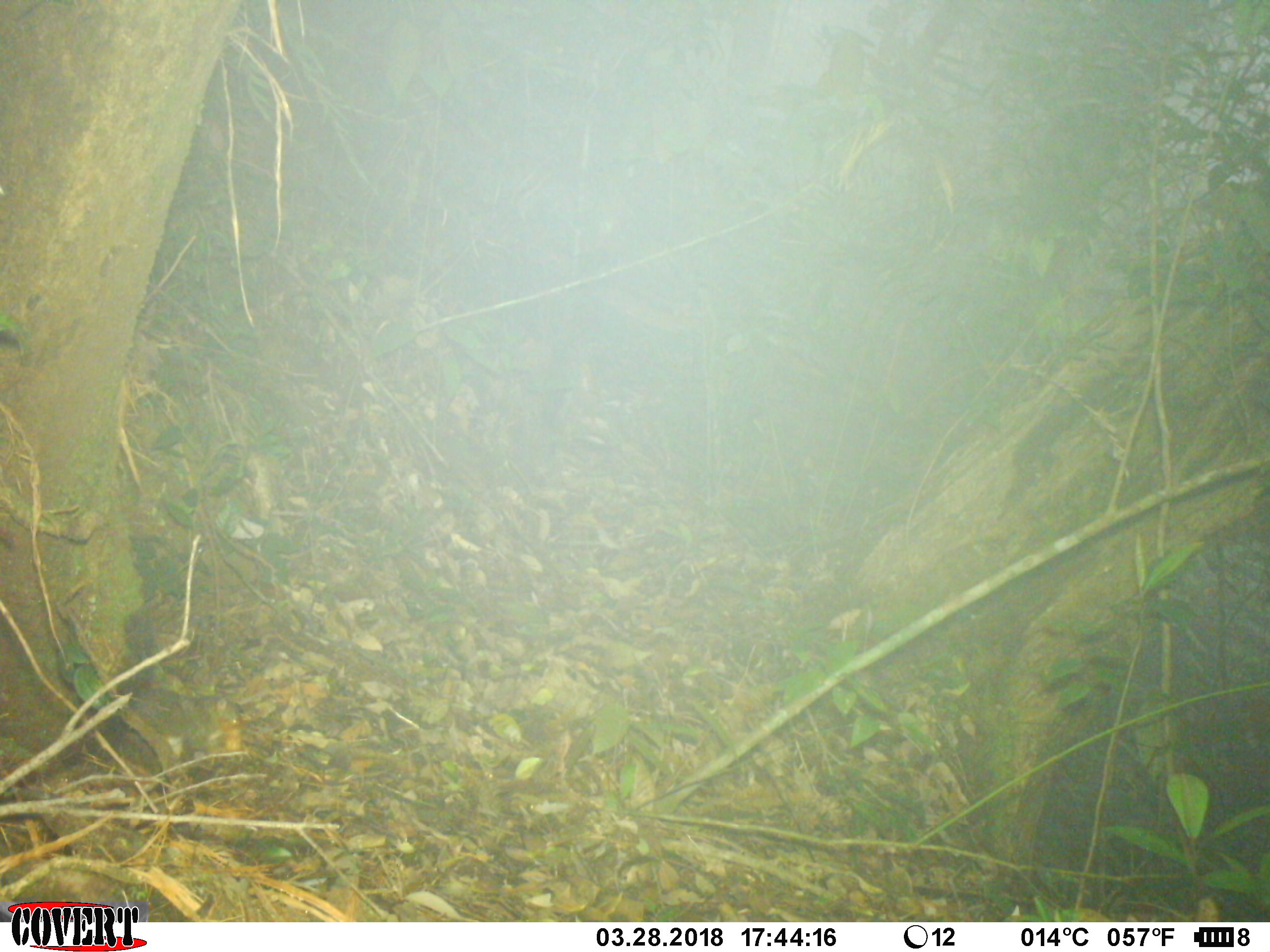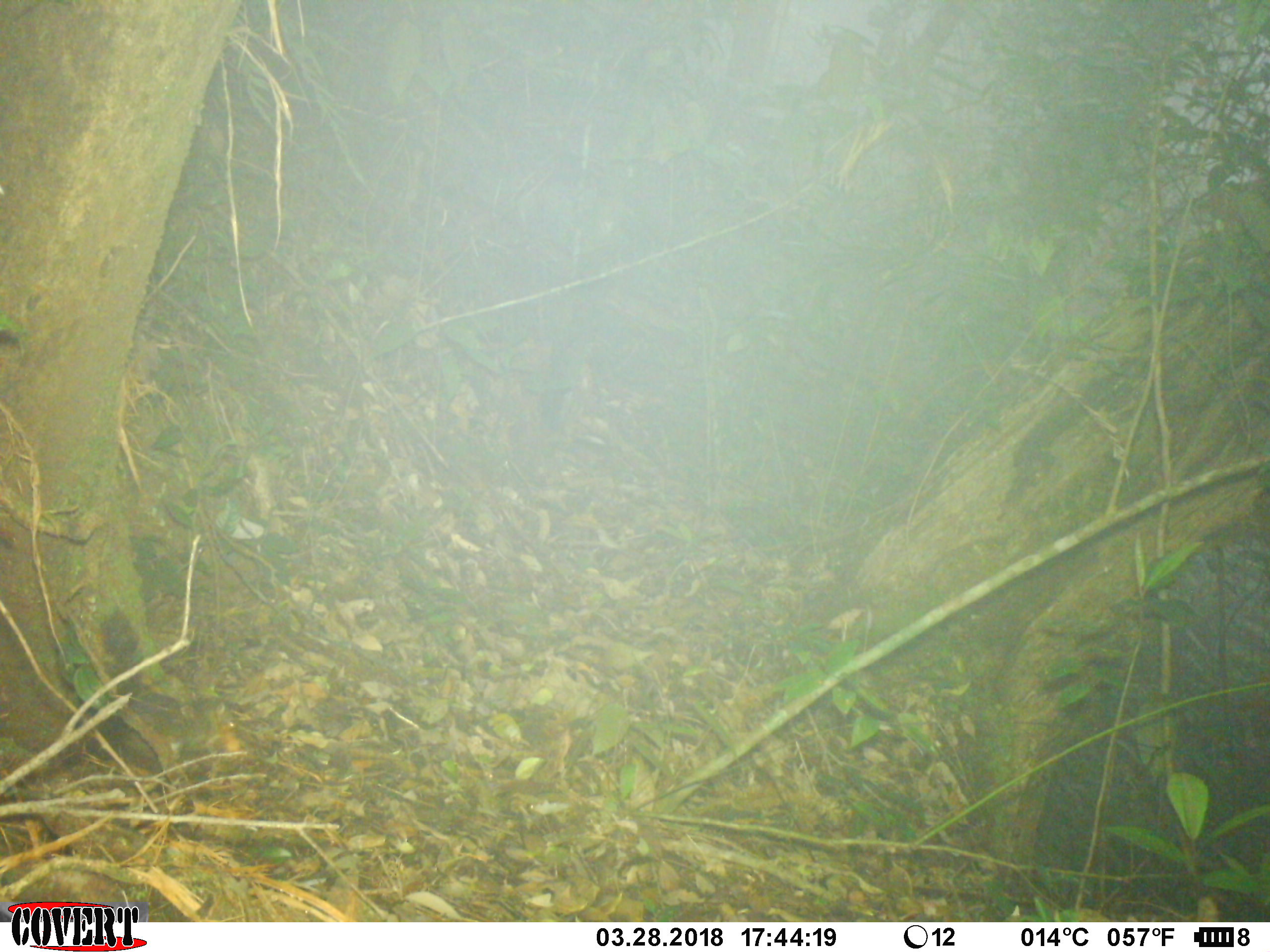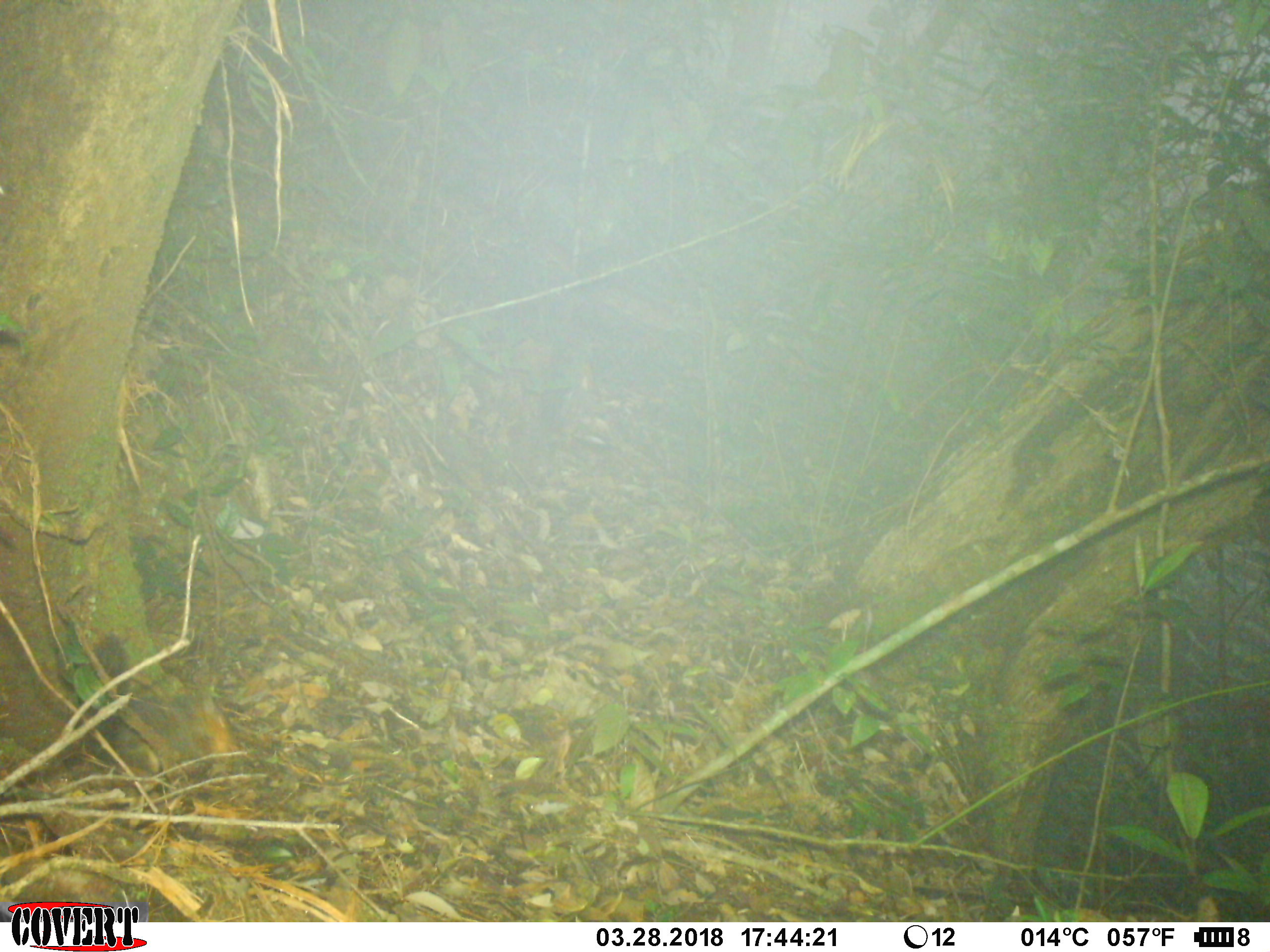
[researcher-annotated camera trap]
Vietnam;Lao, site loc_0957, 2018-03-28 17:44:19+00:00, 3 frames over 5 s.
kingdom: Animalia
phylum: Chordata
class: Mammalia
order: Rodentia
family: Sciuridae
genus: Dremomys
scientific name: Dremomys rufigenis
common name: red-cheeked squirrel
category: red cheeked squirrel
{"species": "red cheeked squirrel (red-cheeked squirrel) (Dremomys rufigenis)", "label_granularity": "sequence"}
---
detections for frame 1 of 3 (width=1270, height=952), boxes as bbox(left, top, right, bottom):
red cheeked squirrel: bbox(113, 606, 245, 781)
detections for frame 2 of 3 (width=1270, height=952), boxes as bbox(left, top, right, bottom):
red cheeked squirrel: bbox(86, 608, 238, 774)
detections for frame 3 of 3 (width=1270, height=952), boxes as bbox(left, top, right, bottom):
red cheeked squirrel: bbox(92, 631, 242, 762)